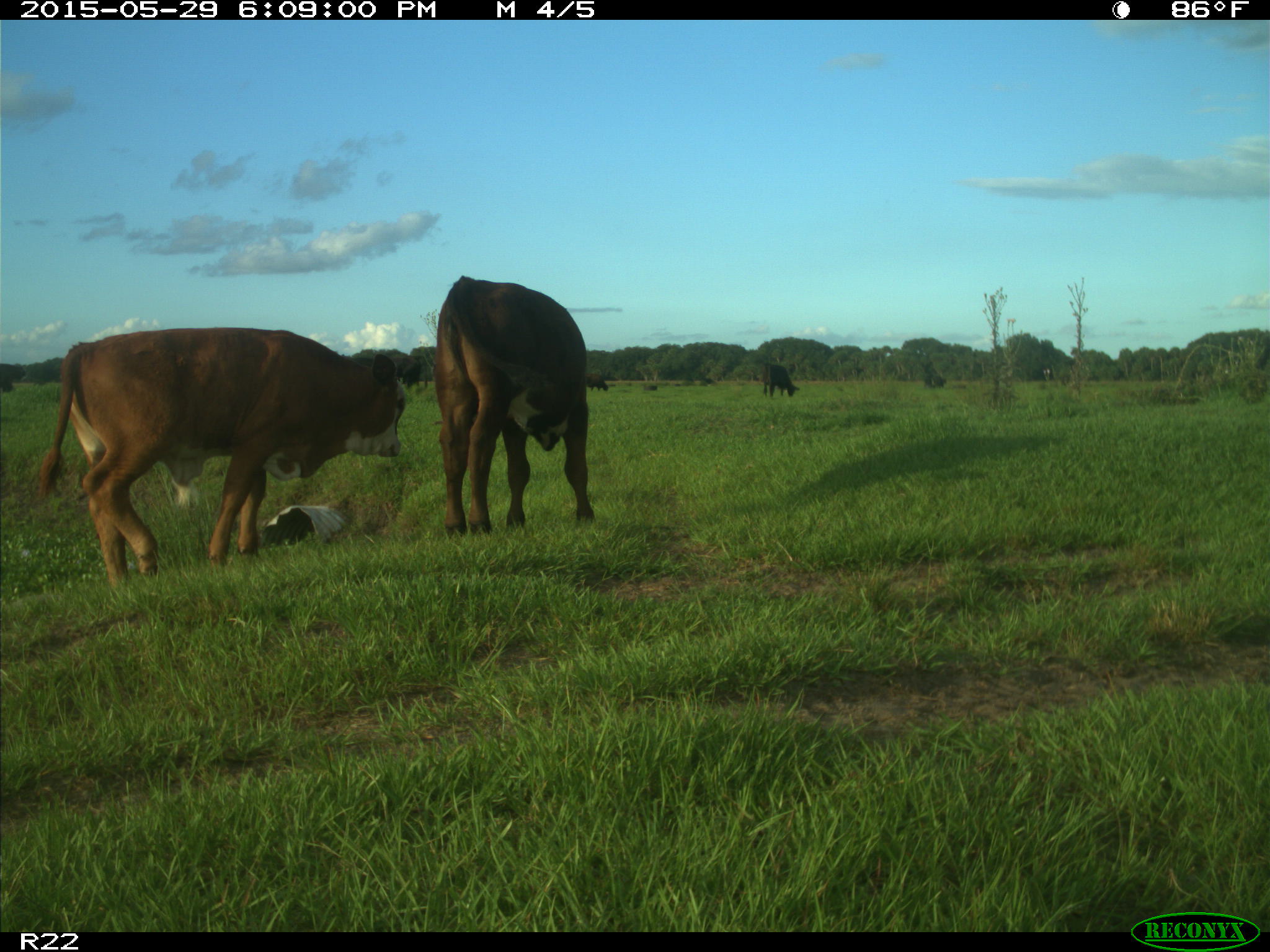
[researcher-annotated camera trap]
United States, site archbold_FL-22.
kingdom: Animalia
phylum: Chordata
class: Mammalia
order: Artiodactyla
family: Bovidae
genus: Bos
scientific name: Bos taurus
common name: domestic cow